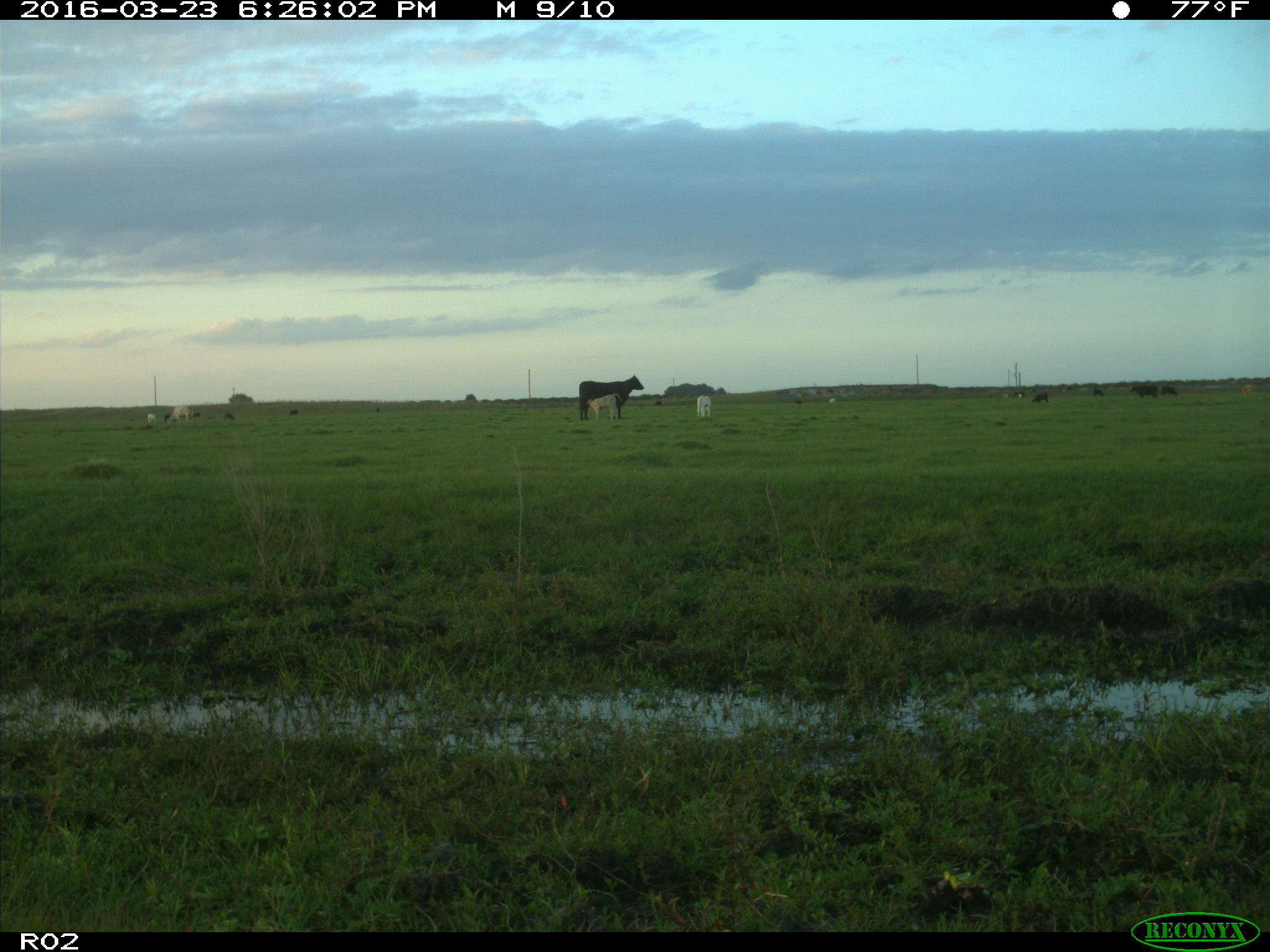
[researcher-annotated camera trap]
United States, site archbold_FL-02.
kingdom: Animalia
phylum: Chordata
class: Mammalia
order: Artiodactyla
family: Bovidae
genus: Bos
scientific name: Bos taurus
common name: domestic cow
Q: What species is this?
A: Bos taurus (domestic cow).